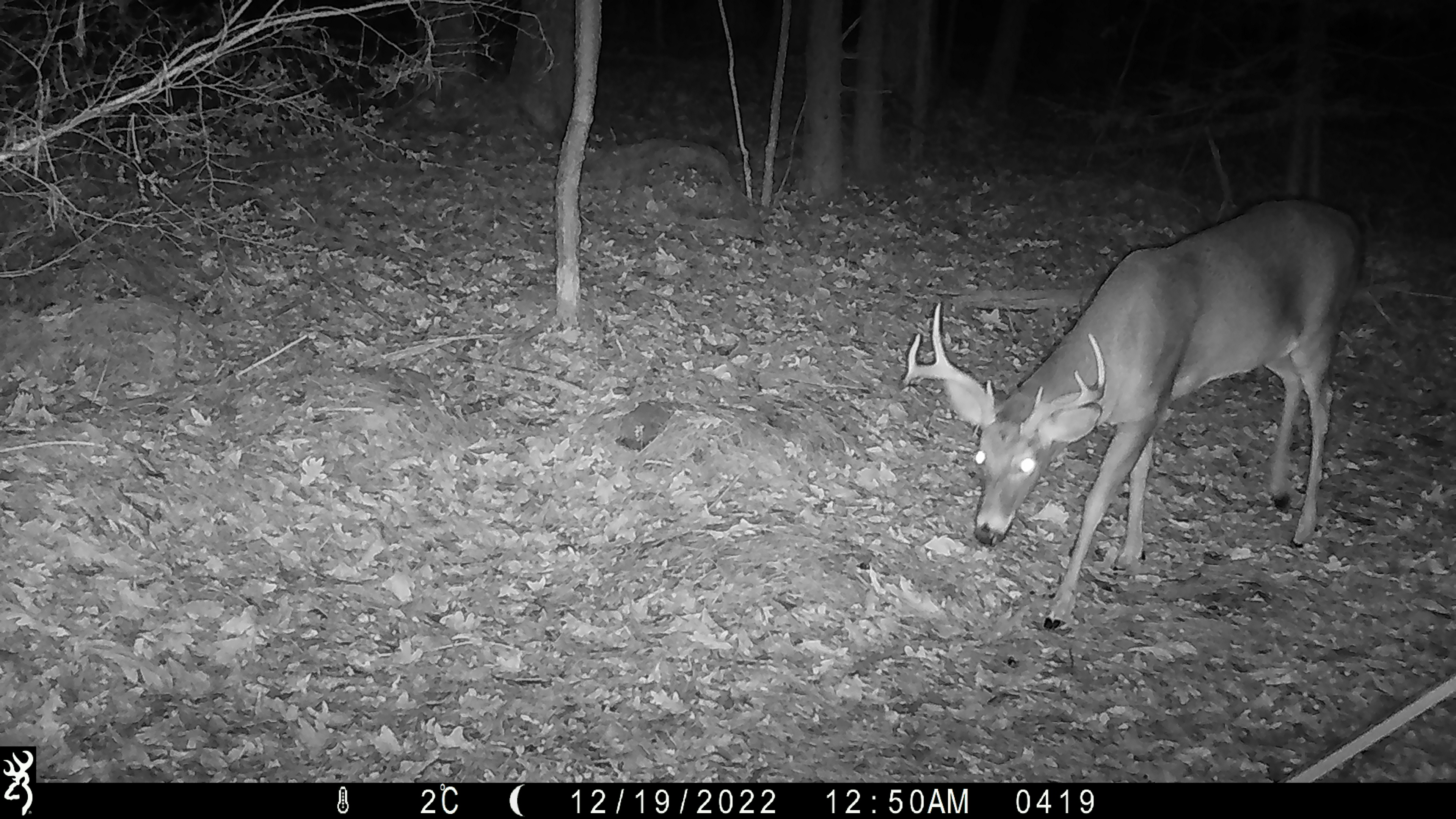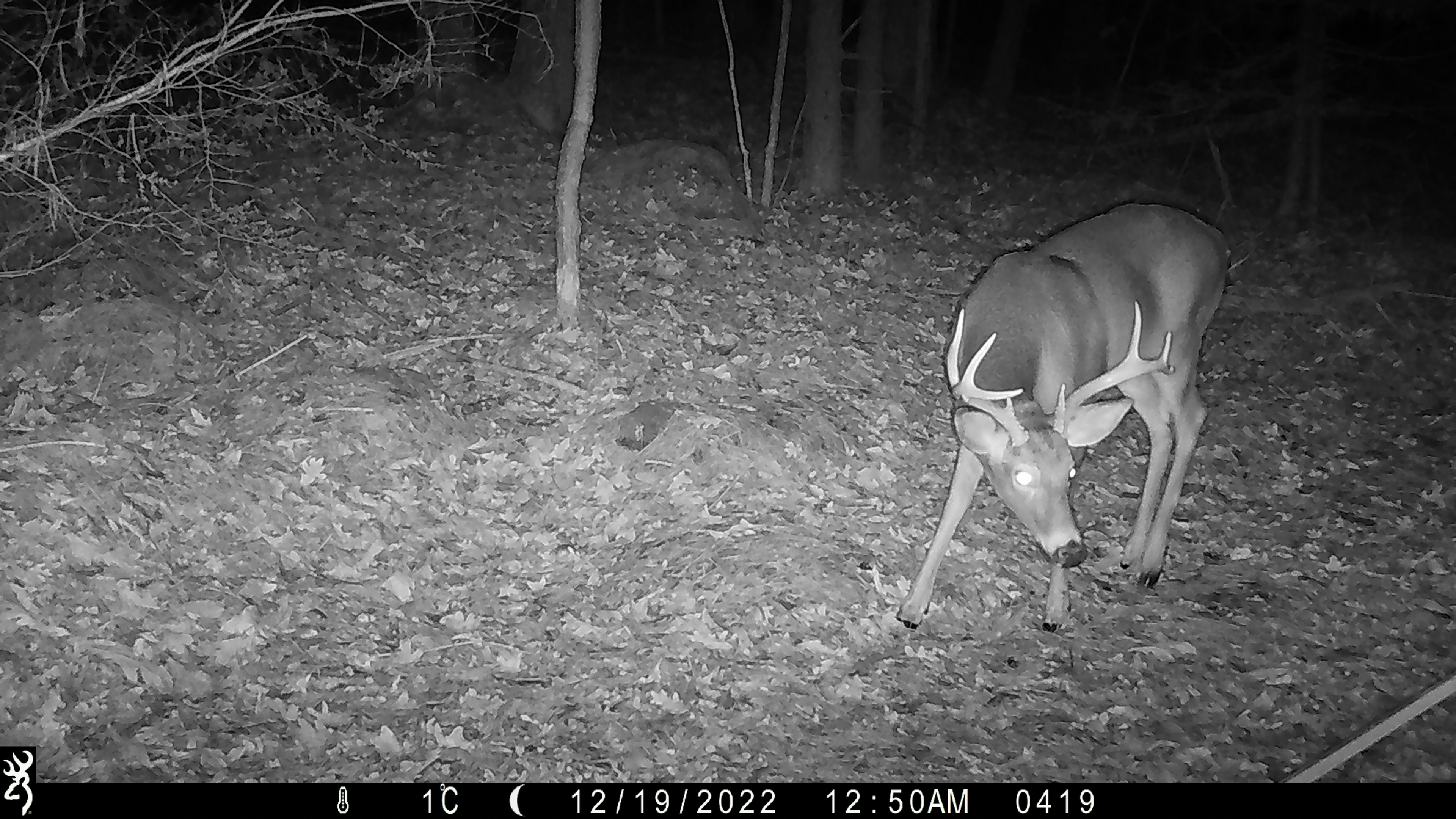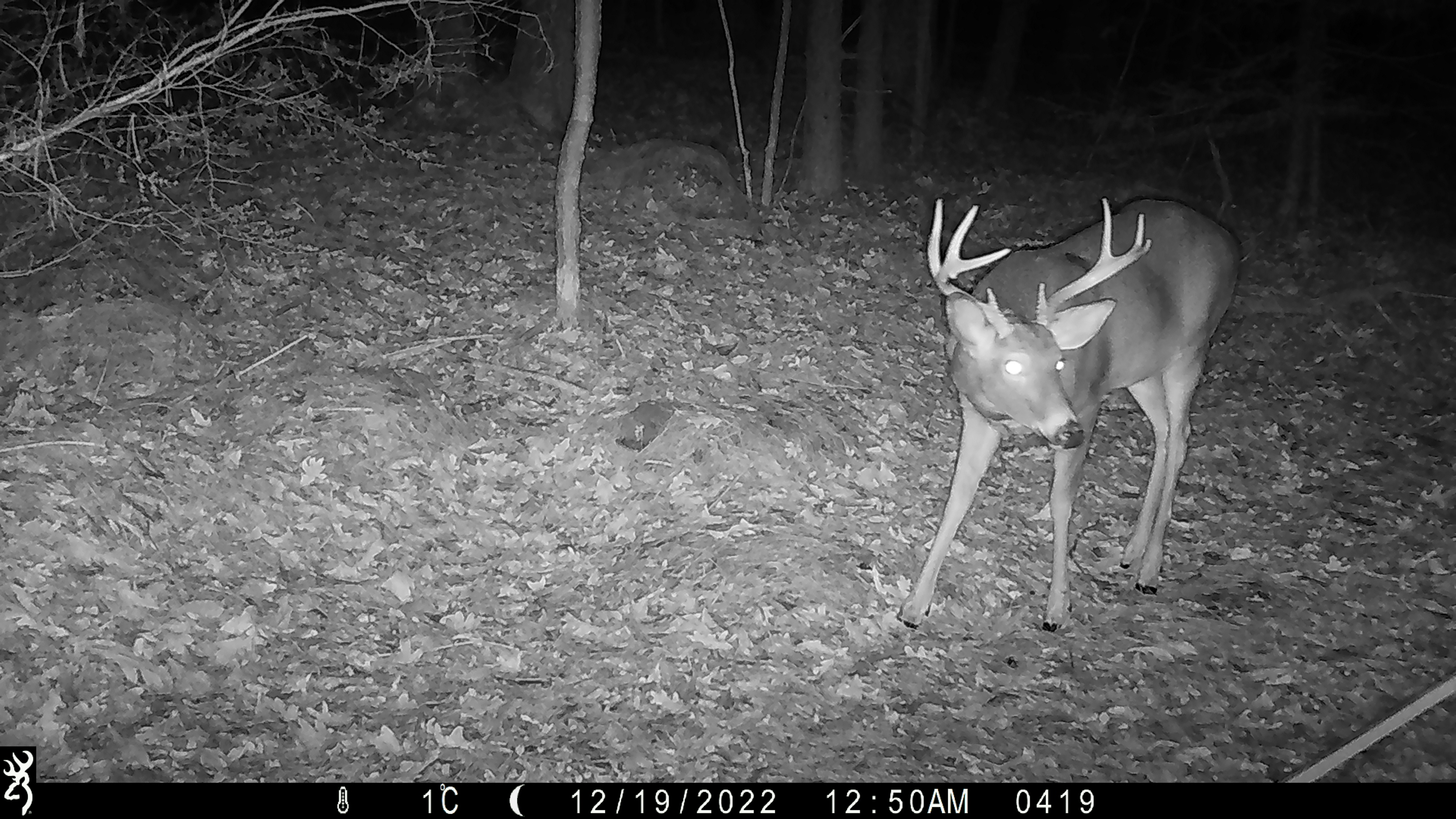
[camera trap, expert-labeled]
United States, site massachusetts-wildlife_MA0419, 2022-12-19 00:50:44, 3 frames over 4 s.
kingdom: Animalia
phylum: Chordata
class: Mammalia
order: Artiodactyla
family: Cervidae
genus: Odocoileus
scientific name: Odocoileus virginianus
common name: white-tailed deer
White-tailed deer (Odocoileus virginianus).